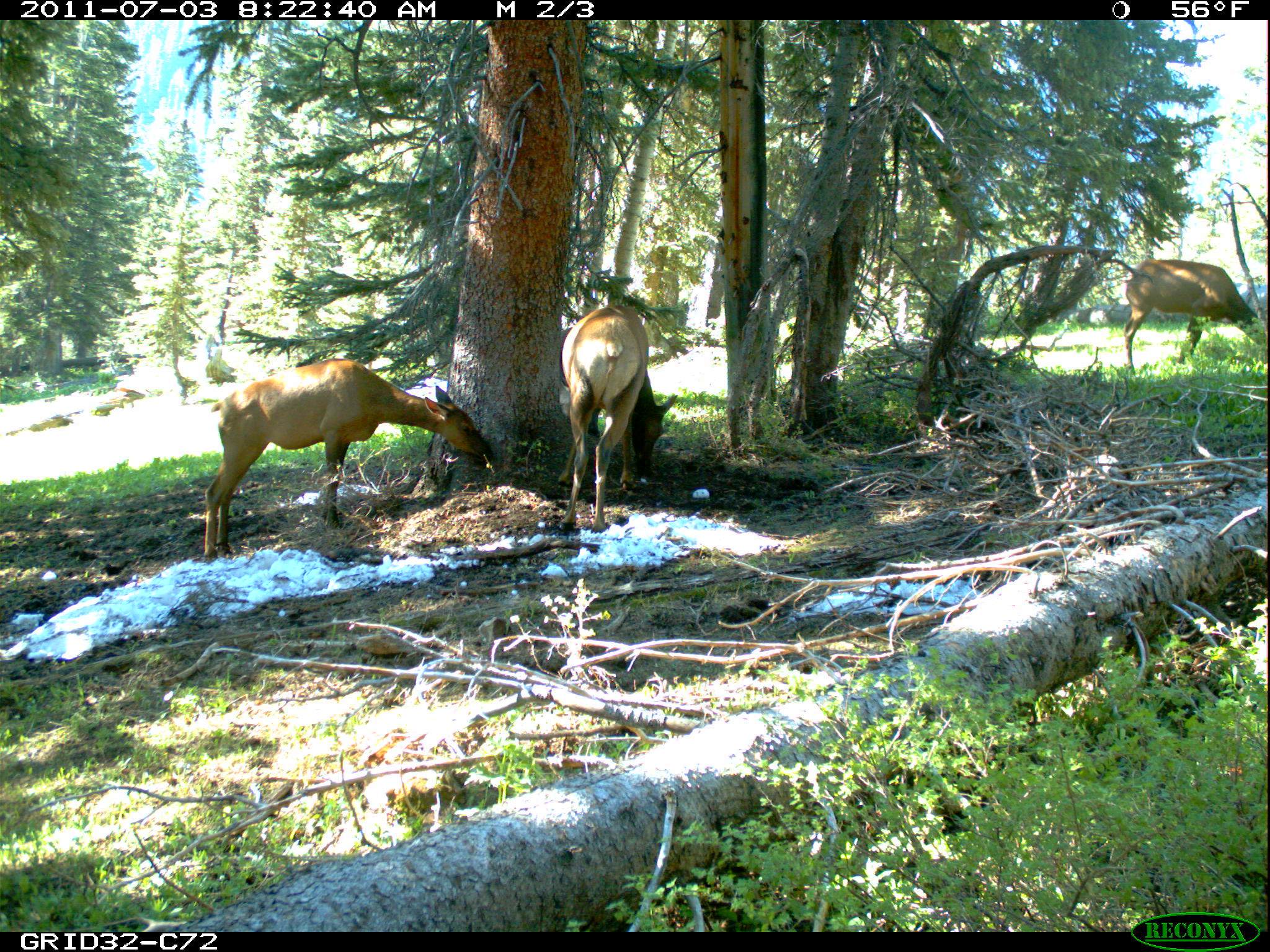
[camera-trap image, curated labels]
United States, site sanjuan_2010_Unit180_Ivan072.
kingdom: Animalia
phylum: Chordata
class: Mammalia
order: Artiodactyla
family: Cervidae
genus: Cervus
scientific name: Cervus elaphus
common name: red deer